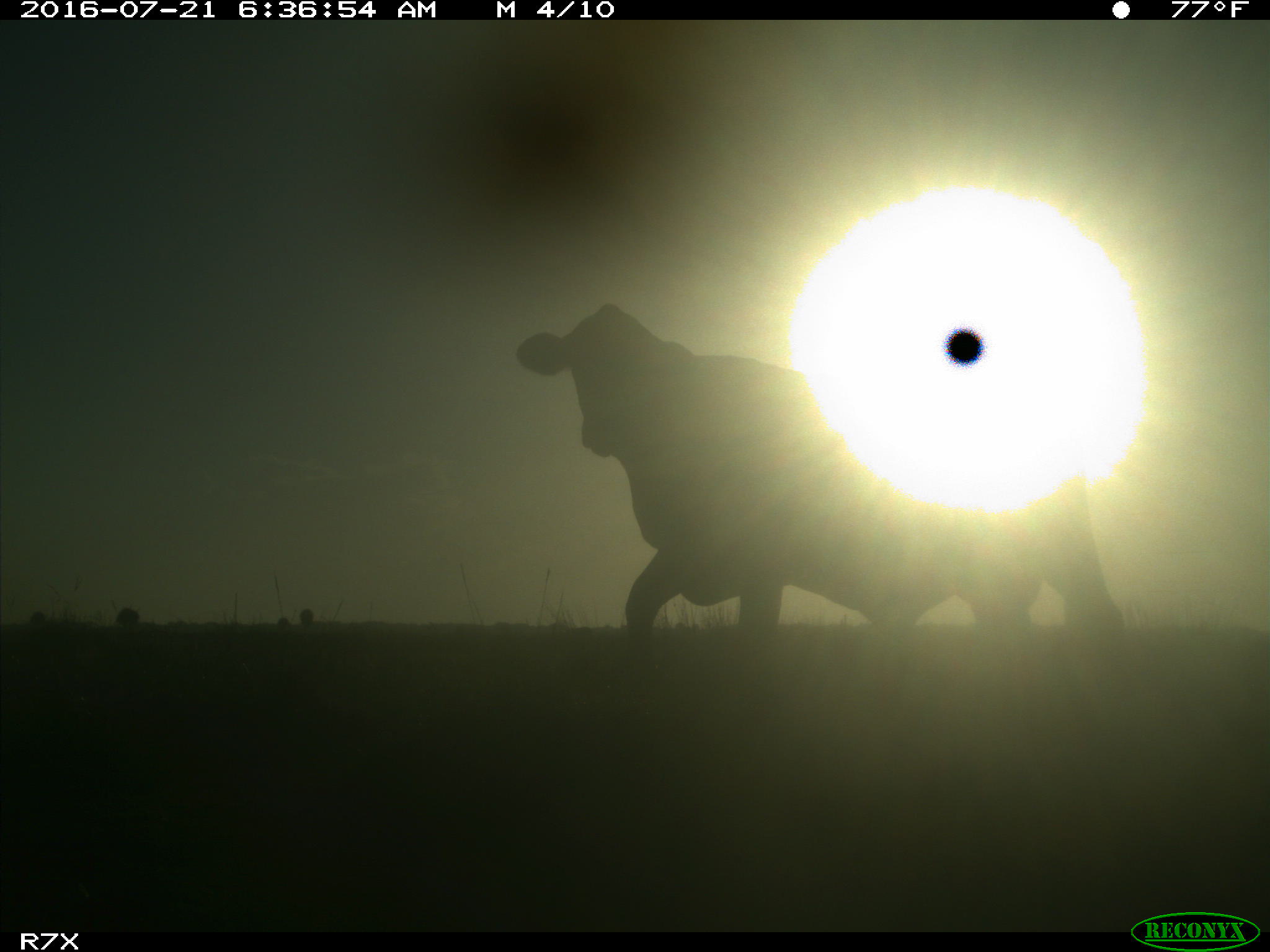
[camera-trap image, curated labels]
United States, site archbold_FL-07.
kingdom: Animalia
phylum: Chordata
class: Mammalia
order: Artiodactyla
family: Bovidae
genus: Bos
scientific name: Bos taurus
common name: domestic cow